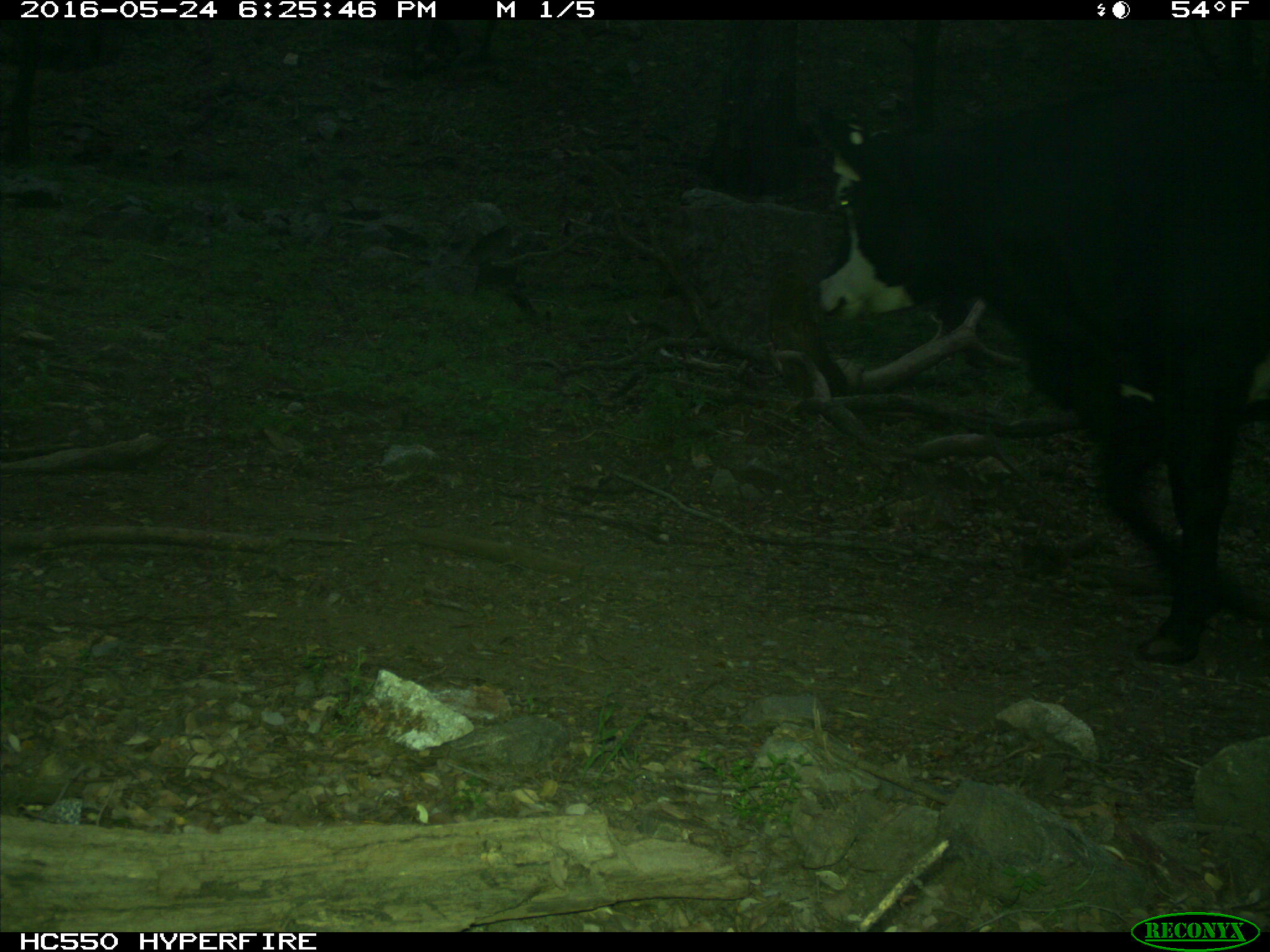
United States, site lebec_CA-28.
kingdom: Animalia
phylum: Chordata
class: Mammalia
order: Artiodactyla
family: Bovidae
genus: Bos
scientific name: Bos taurus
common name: domestic cow